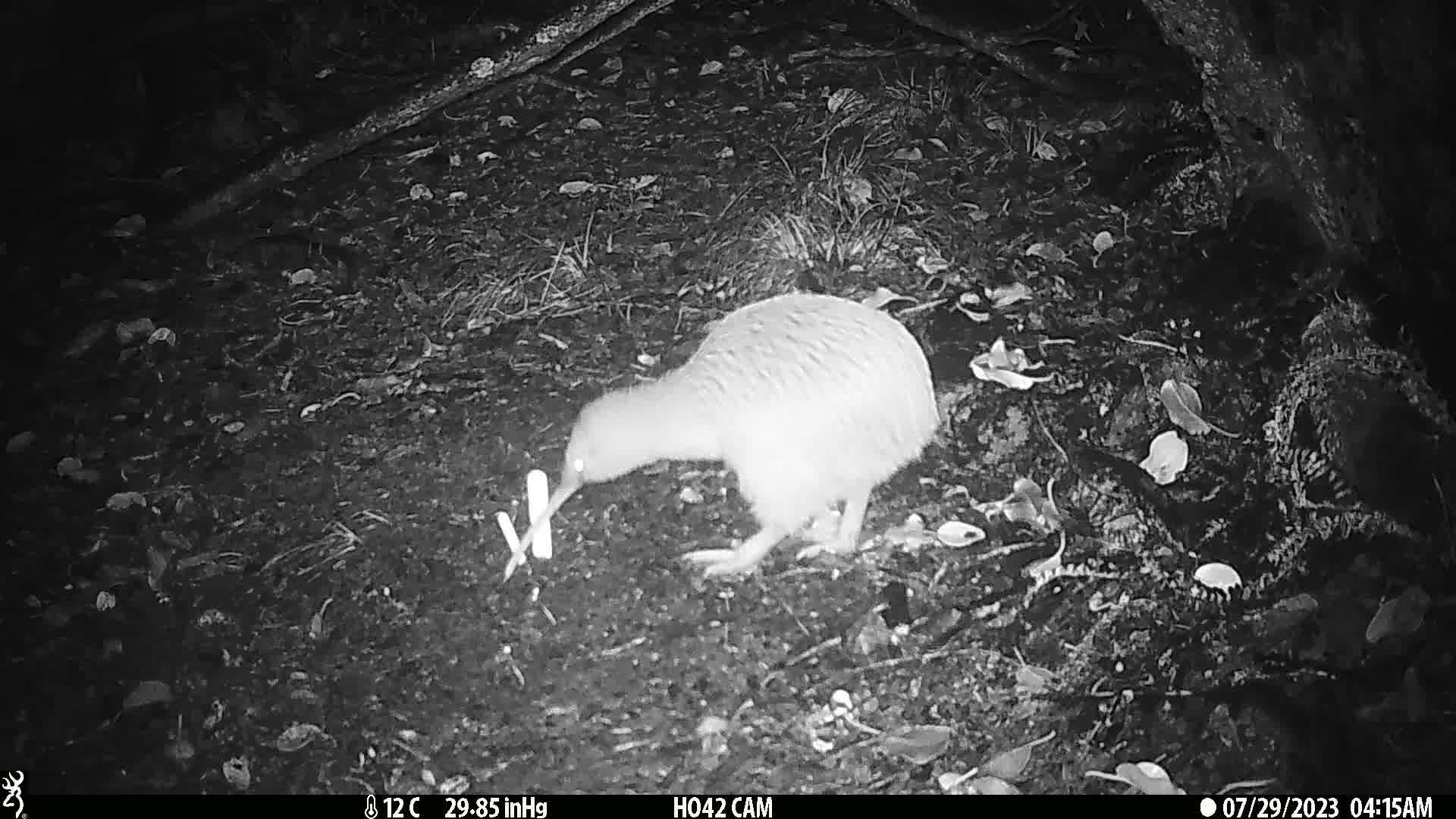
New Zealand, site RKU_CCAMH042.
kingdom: Animalia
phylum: Chordata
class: Aves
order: Apterygiformes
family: Apterygidae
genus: Apteryx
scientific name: Apteryx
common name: kiwi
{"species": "kiwi (Apteryx)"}